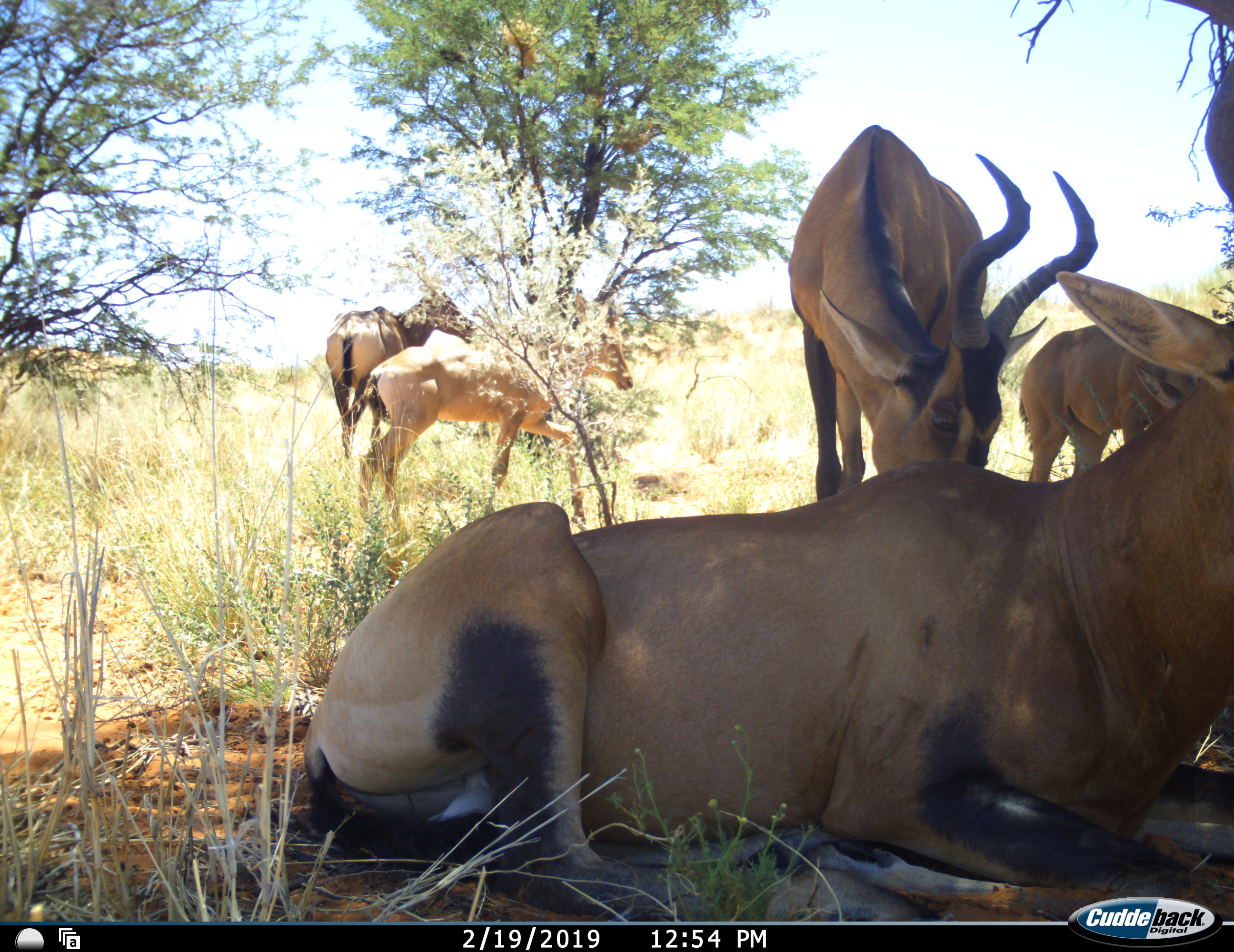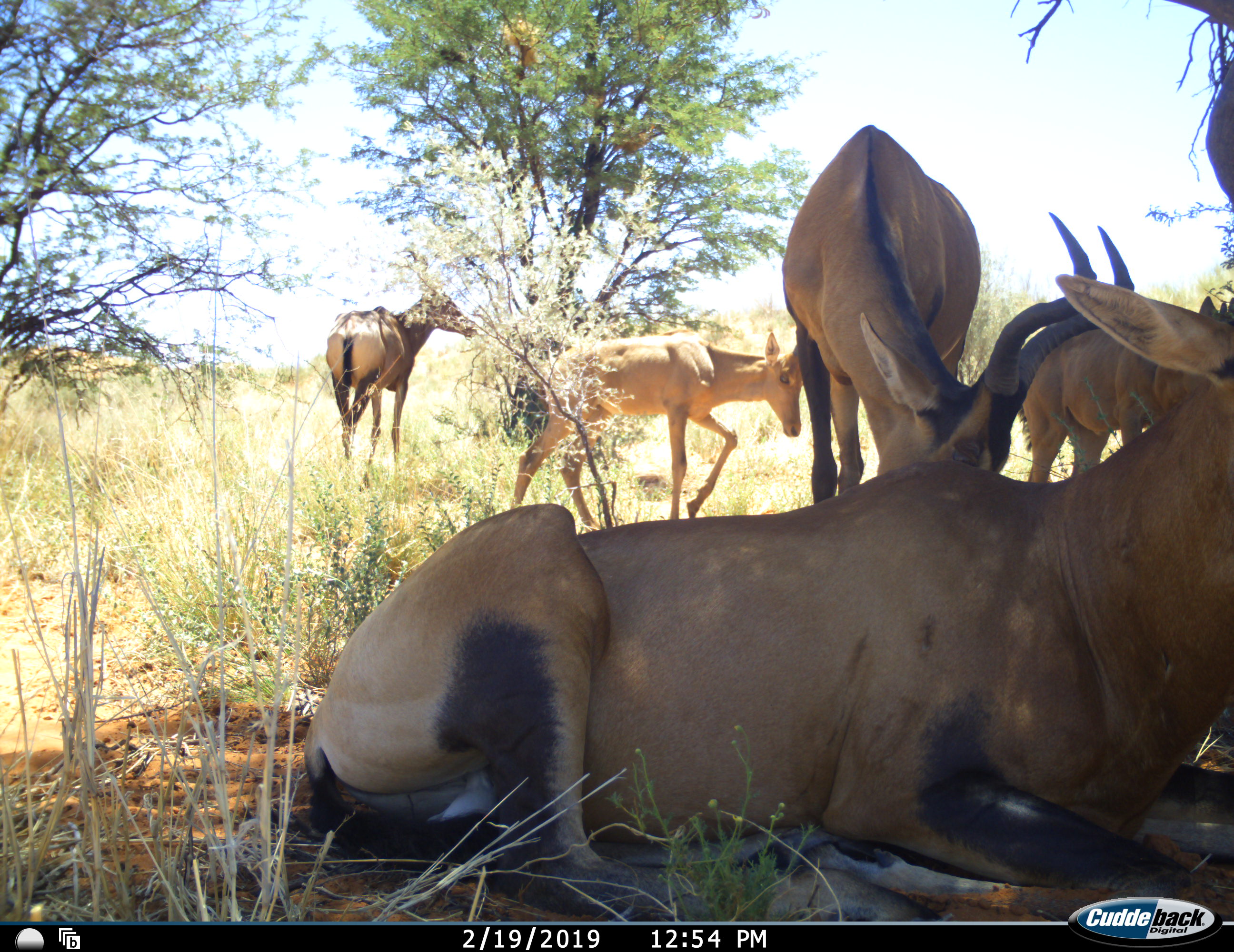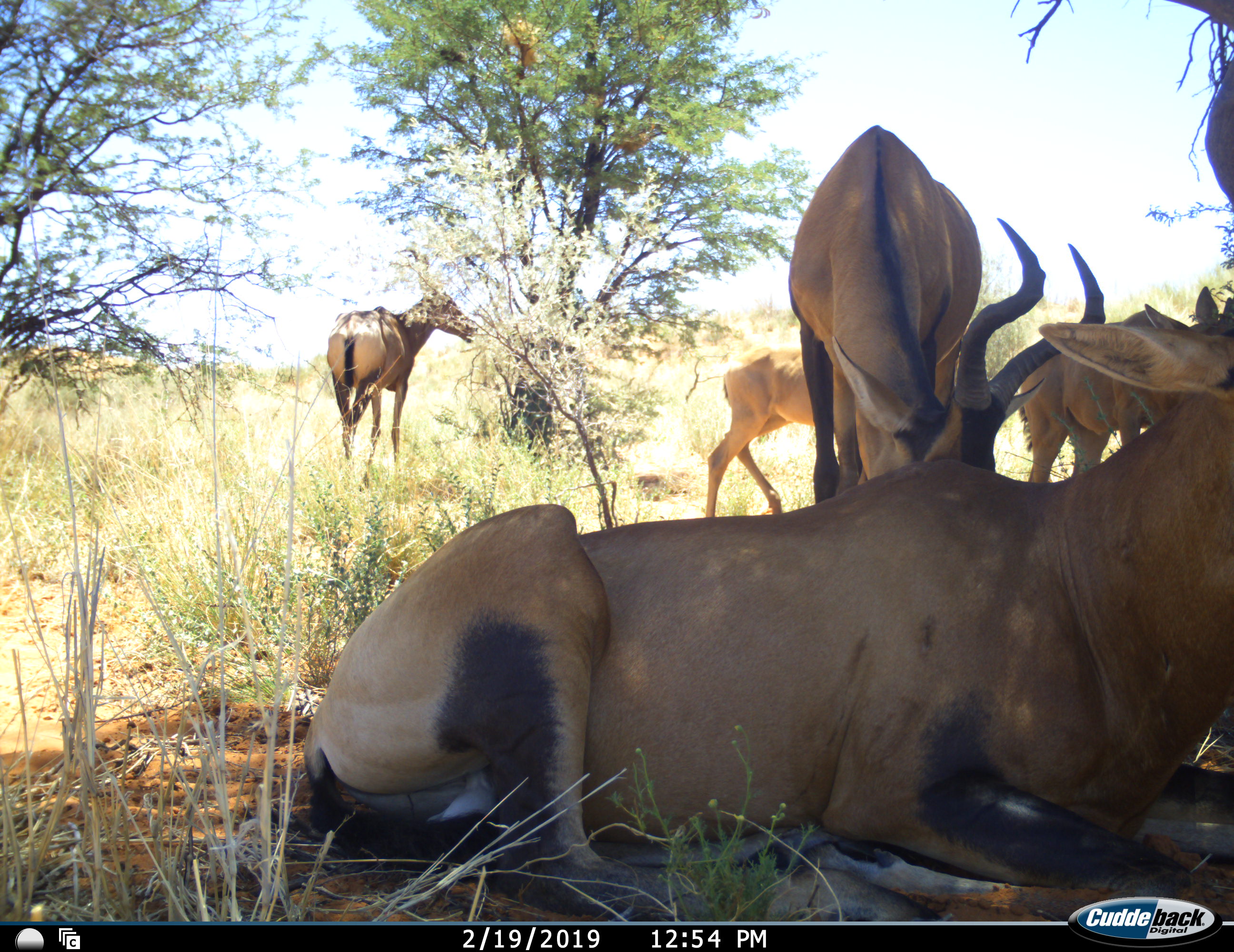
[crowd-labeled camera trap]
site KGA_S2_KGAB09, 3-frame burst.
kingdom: Animalia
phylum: Chordata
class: Mammalia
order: Artiodactyla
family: Bovidae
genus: Alcelaphus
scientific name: Alcelaphus buselaphus caama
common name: red hartebeest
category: hartebeestred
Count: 5.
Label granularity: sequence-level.